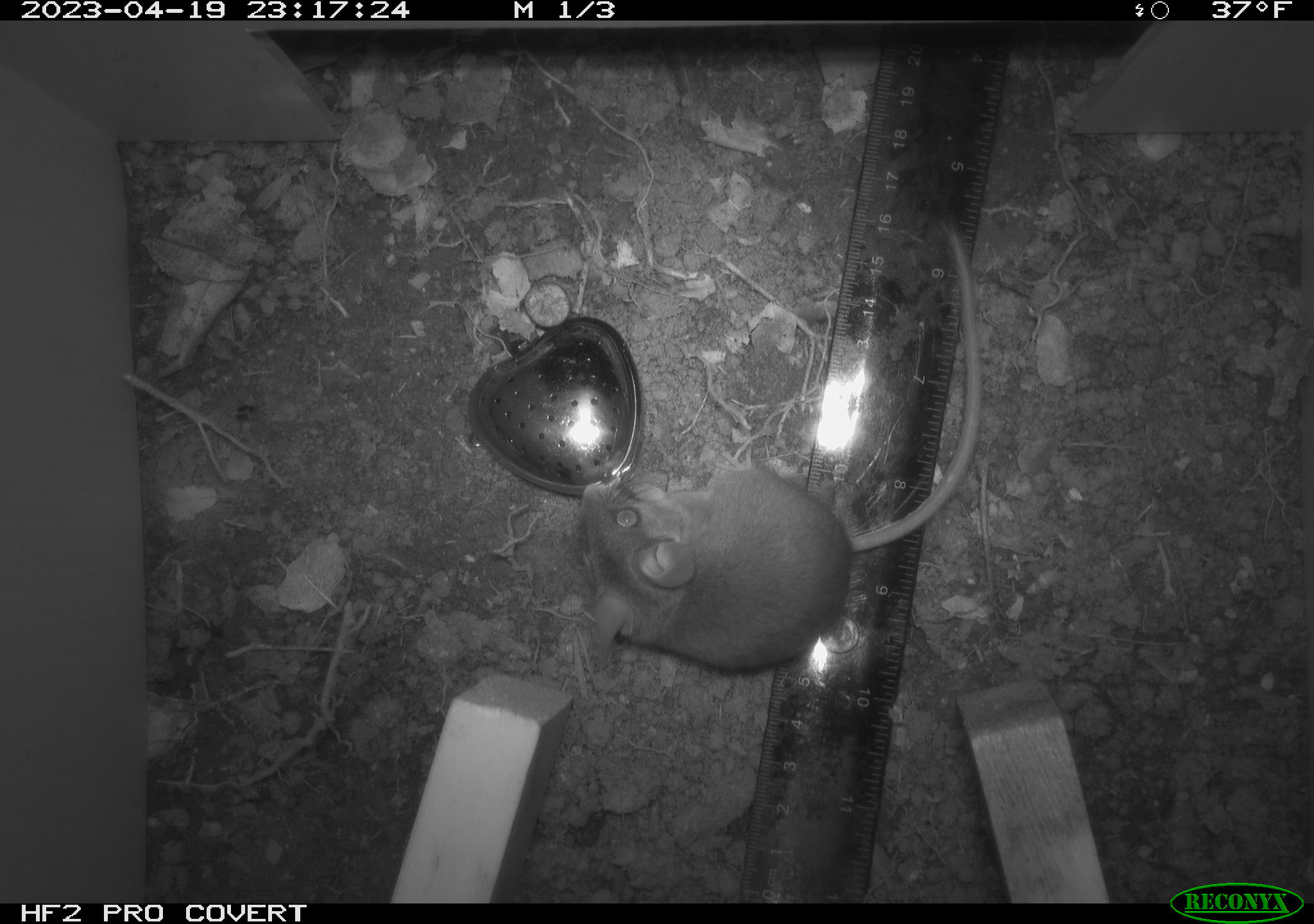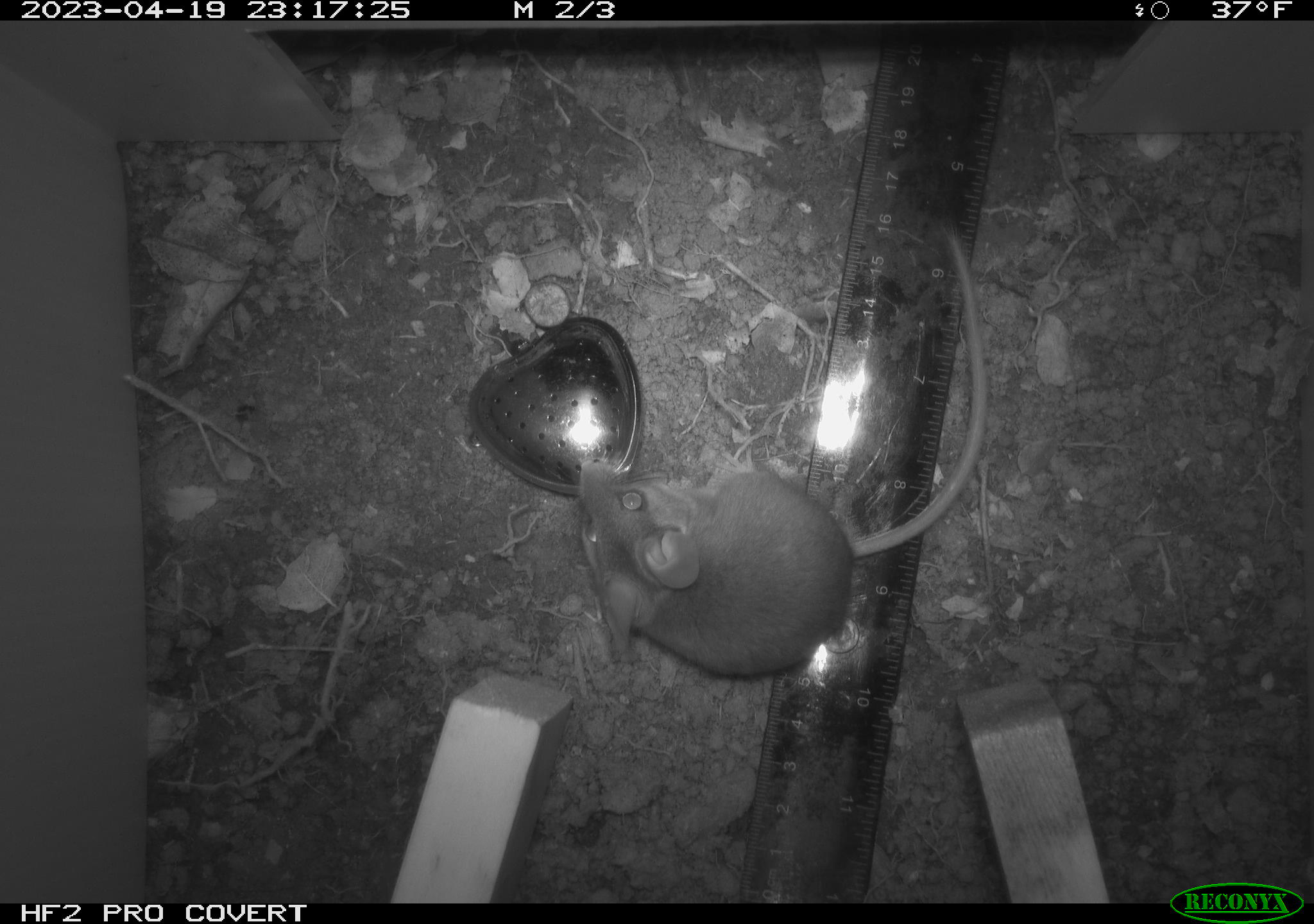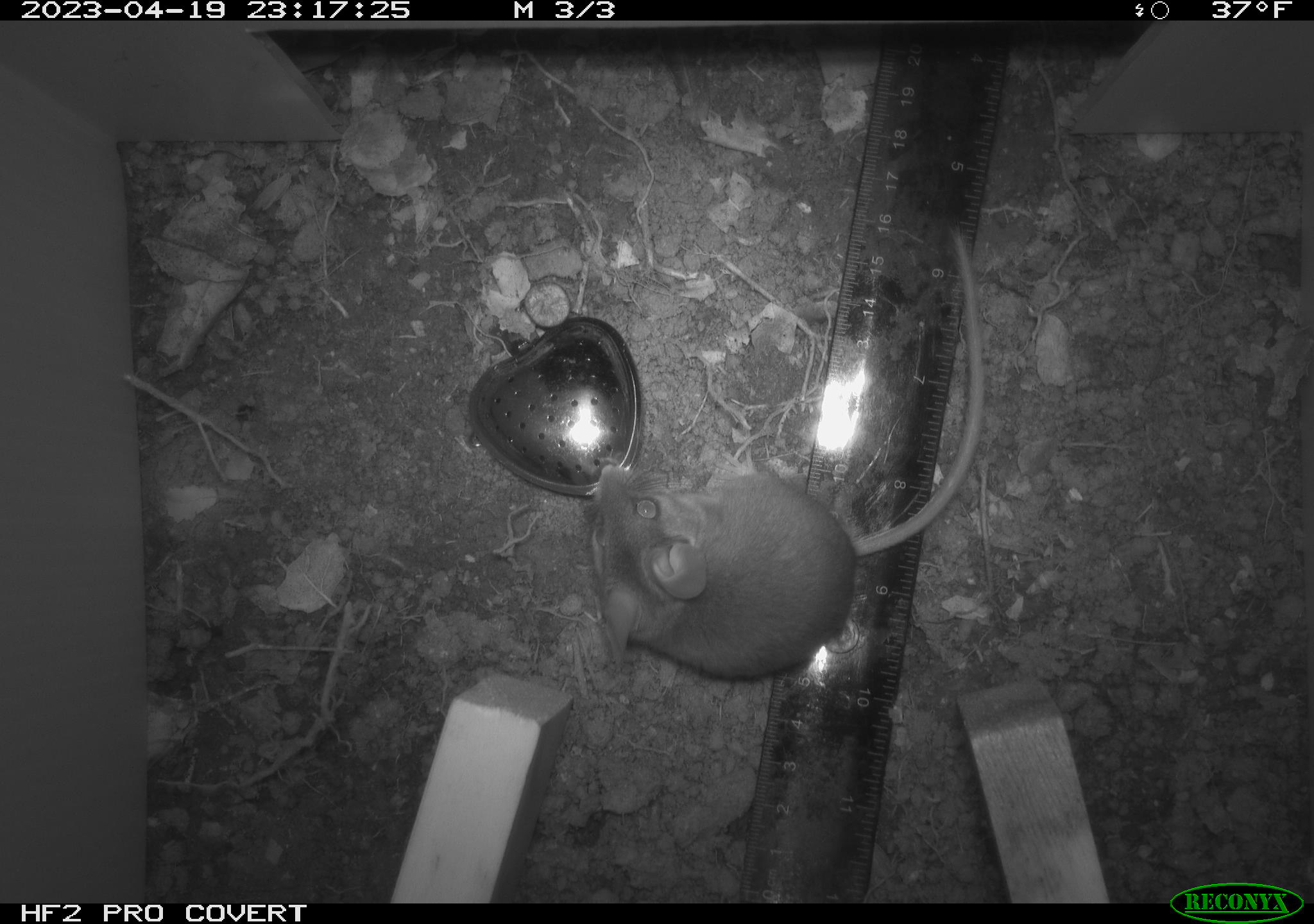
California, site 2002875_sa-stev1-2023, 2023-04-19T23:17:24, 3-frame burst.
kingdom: Animalia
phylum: Chordata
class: Mammalia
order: Rodentia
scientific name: Rodentia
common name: mouse species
Mouse species (Rodentia).